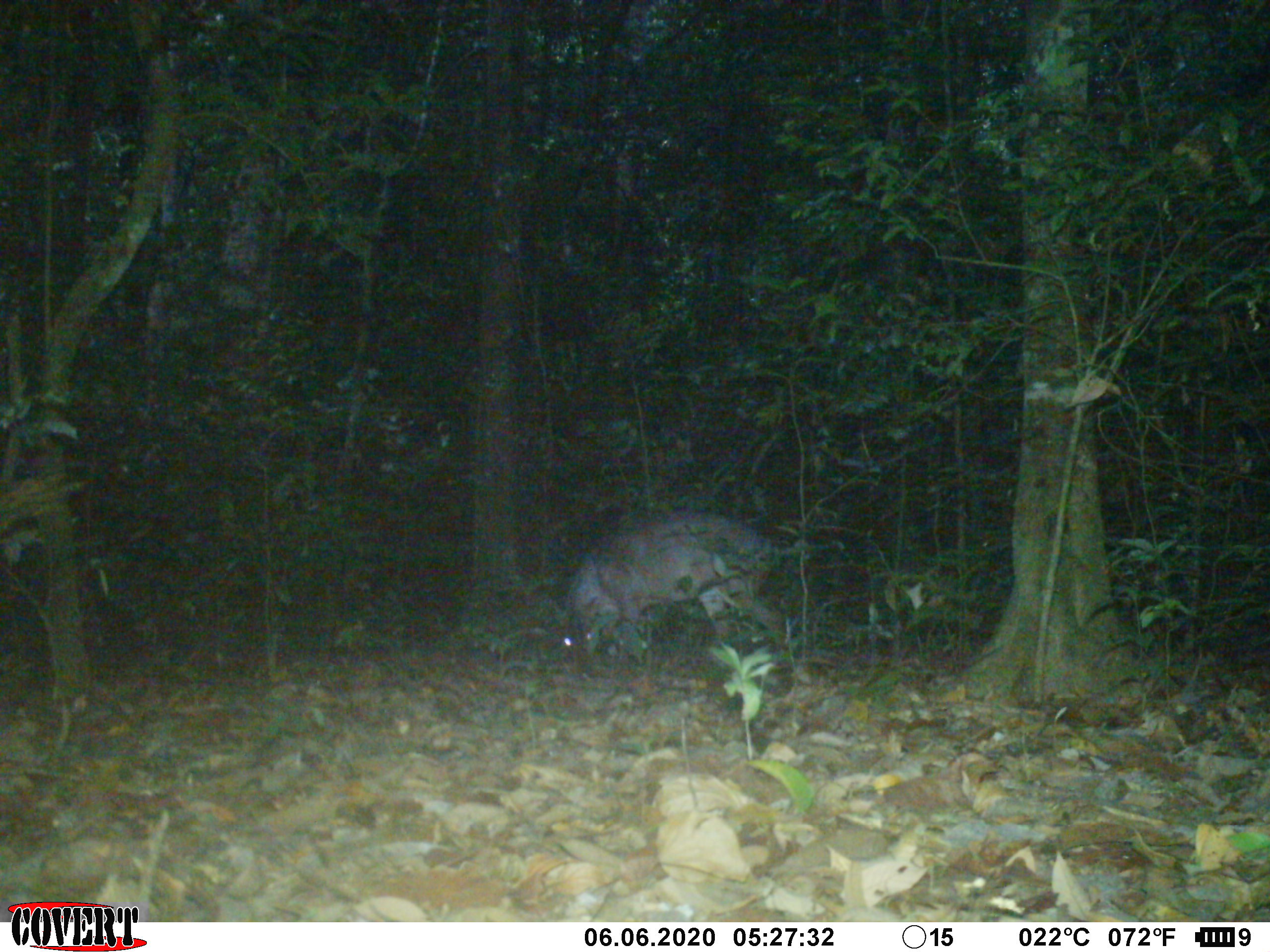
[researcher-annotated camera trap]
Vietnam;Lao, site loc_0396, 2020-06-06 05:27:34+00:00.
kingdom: Animalia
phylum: Chordata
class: Mammalia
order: Artiodactyla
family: Cervidae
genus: Muntiacus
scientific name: Muntiacus vuquangensis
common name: large-antlered muntjac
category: large antlered muntjac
Large antlered muntjac (large-antlered muntjac) (Muntiacus vuquangensis). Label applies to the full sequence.